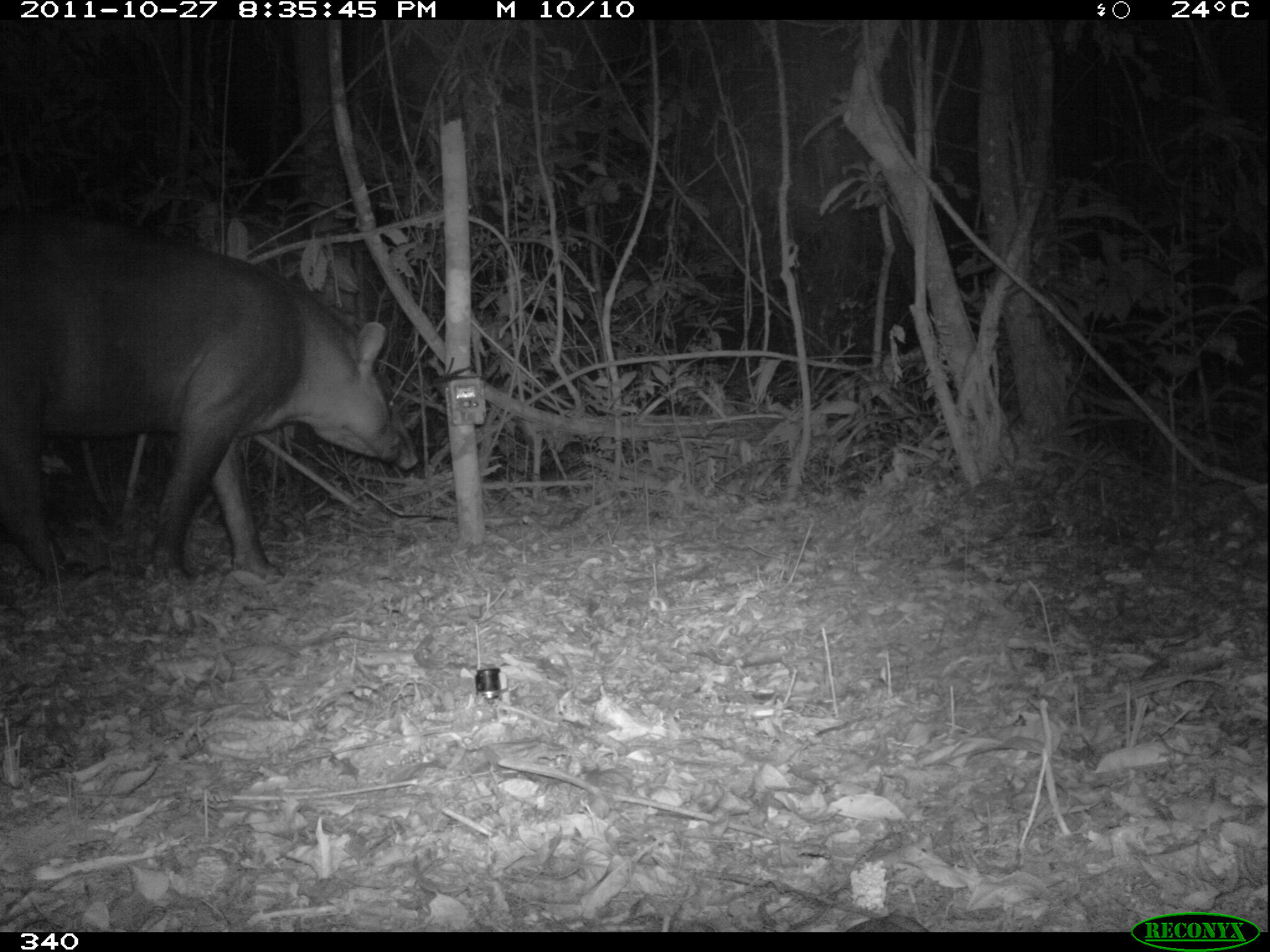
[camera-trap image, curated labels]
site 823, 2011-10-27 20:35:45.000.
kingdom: Animalia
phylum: Chordata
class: Mammalia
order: Perissodactyla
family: Tapiridae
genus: Tapirus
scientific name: Tapirus terrestris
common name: south american tapir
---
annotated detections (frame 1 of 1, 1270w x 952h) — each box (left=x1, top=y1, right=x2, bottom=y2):
tapirus terrestris: (left=0, top=233, right=416, bottom=586)